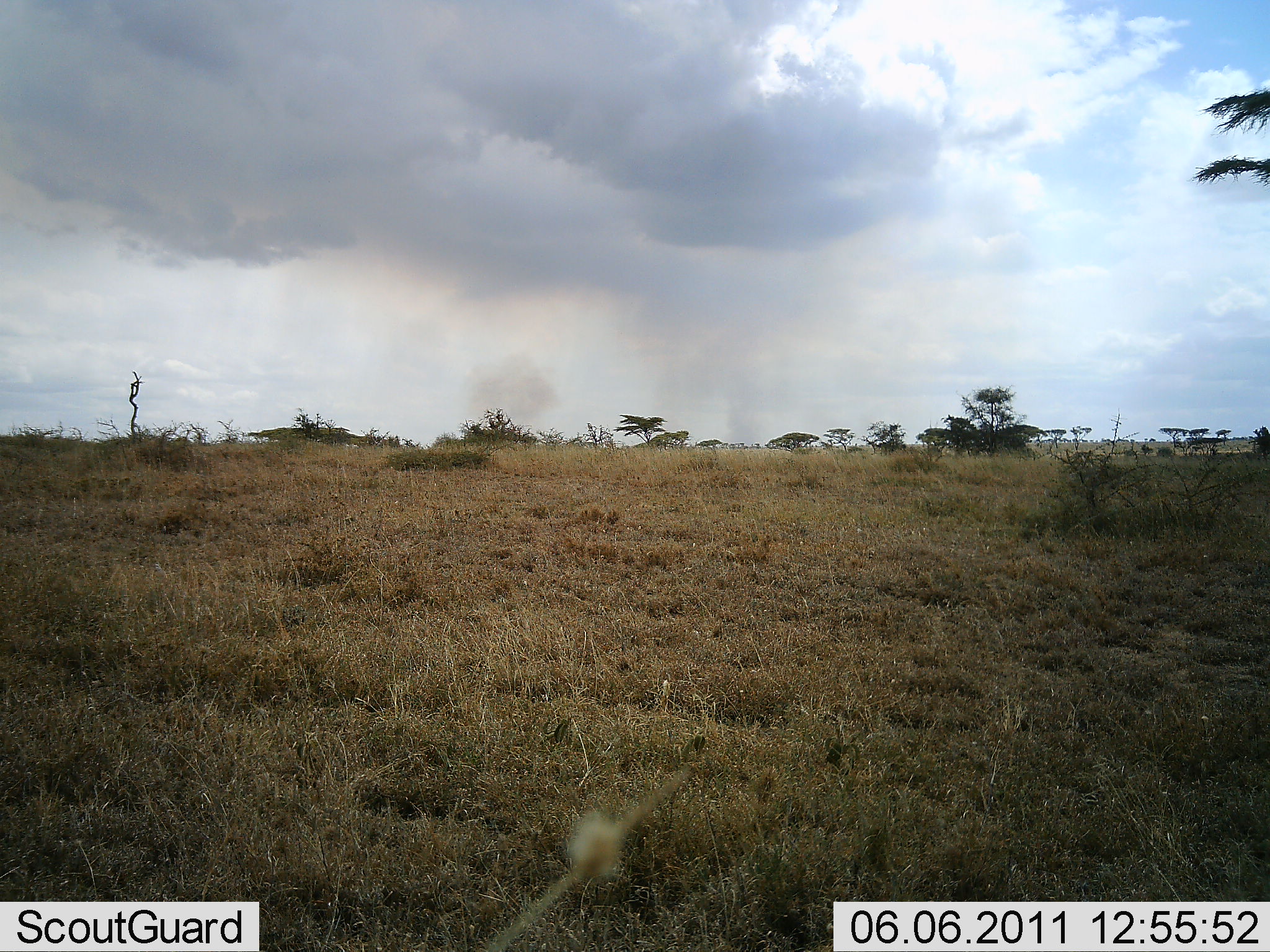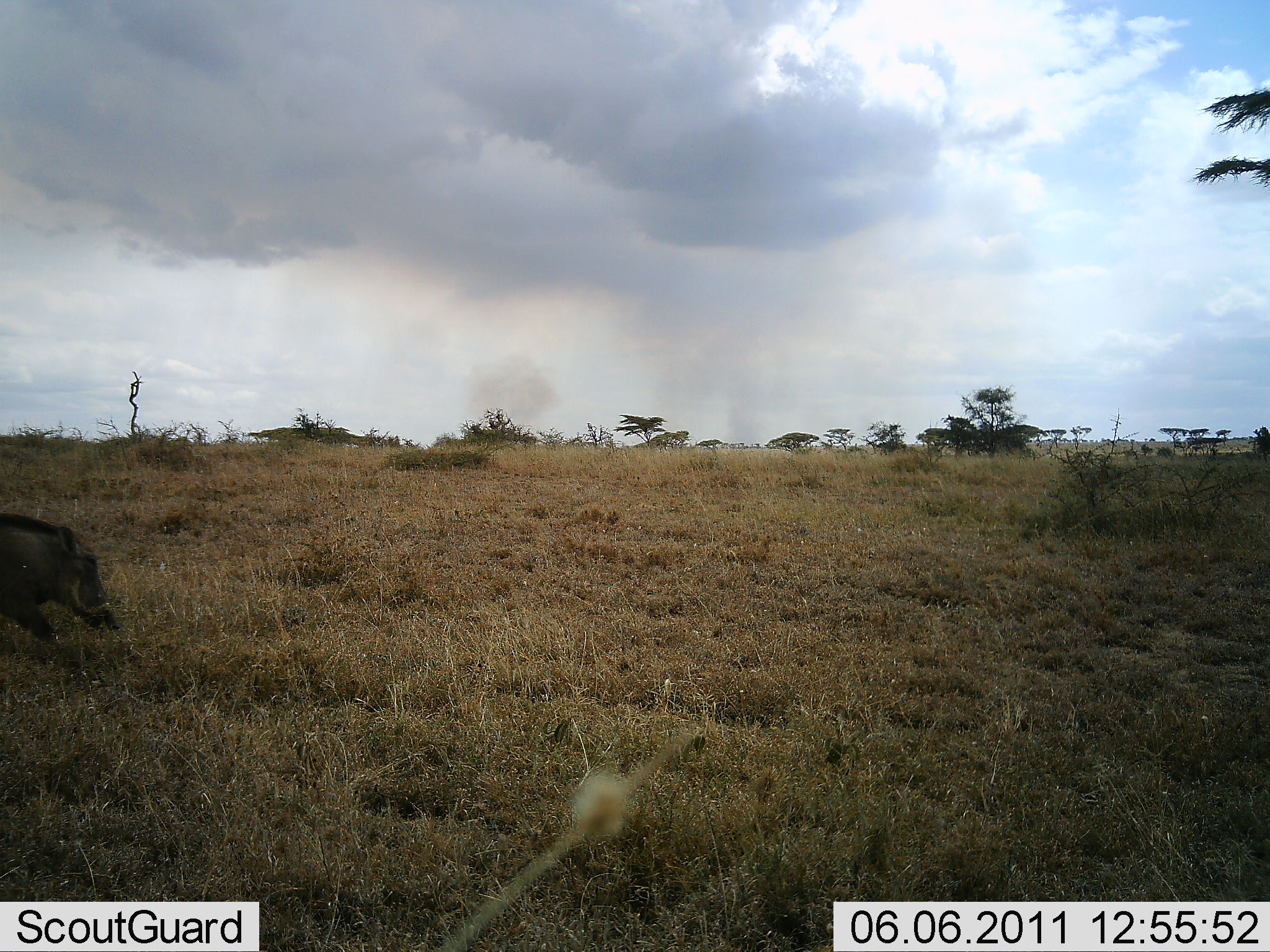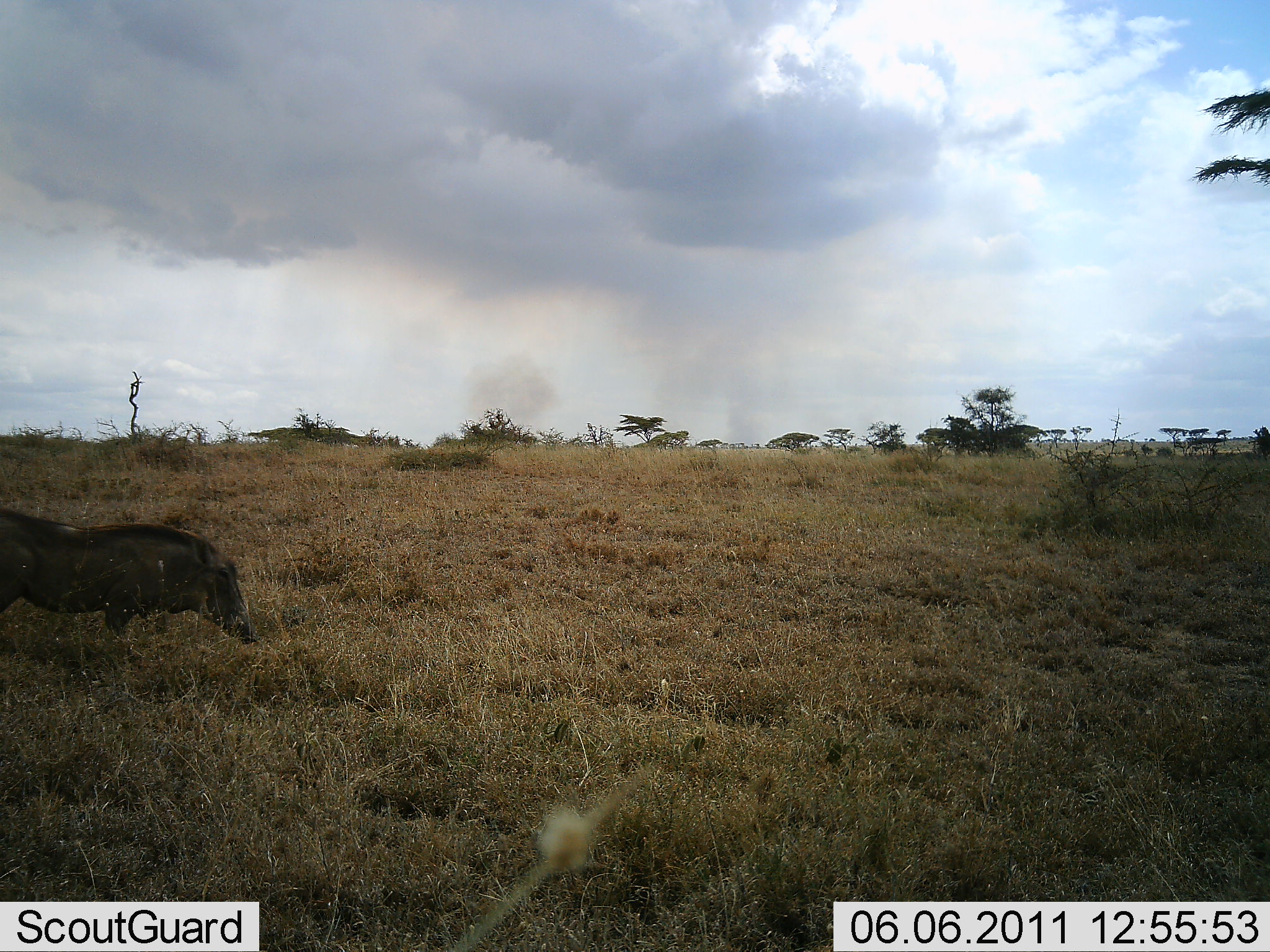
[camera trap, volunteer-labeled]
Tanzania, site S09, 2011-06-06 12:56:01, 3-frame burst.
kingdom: Animalia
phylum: Chordata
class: Mammalia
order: Artiodactyla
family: Suidae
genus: Phacochoerus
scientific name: Phacochoerus africanus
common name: warthog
Warthog (Phacochoerus africanus), count 1. Behavior (volunteer vote fractions): standing 7%, resting 0%, moving 100%, interacting 0%. Young present (vote fraction): 0%. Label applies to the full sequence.